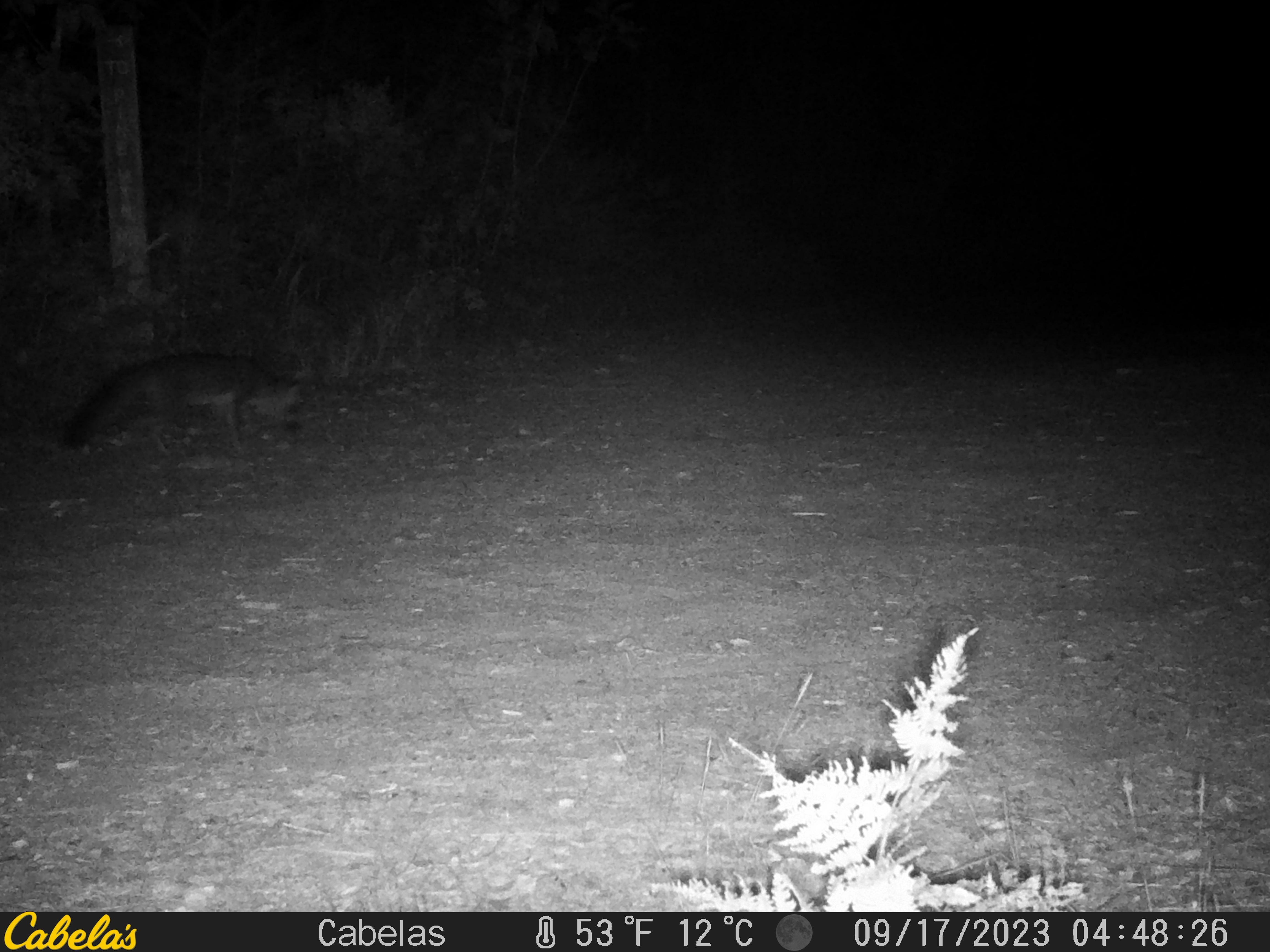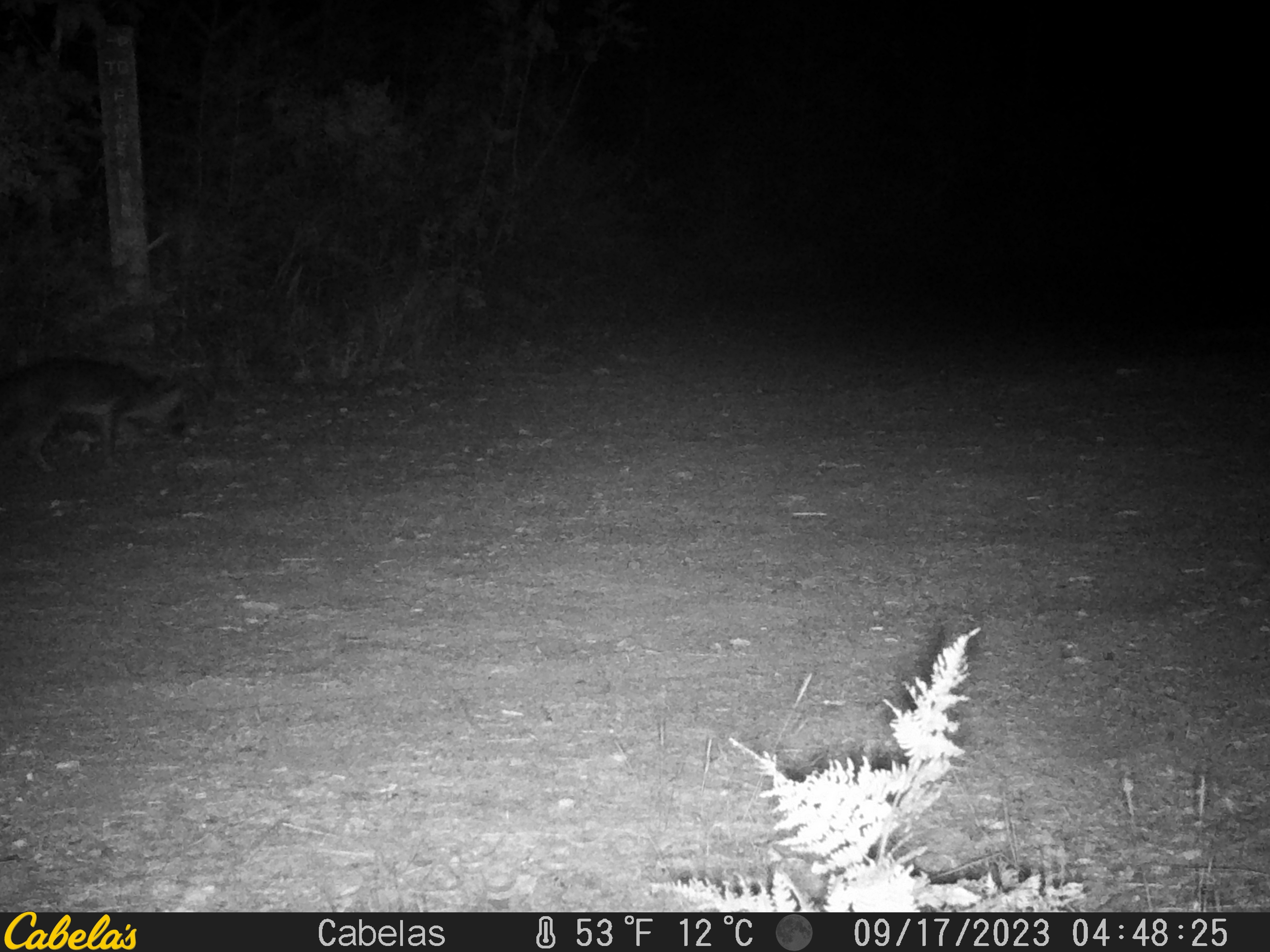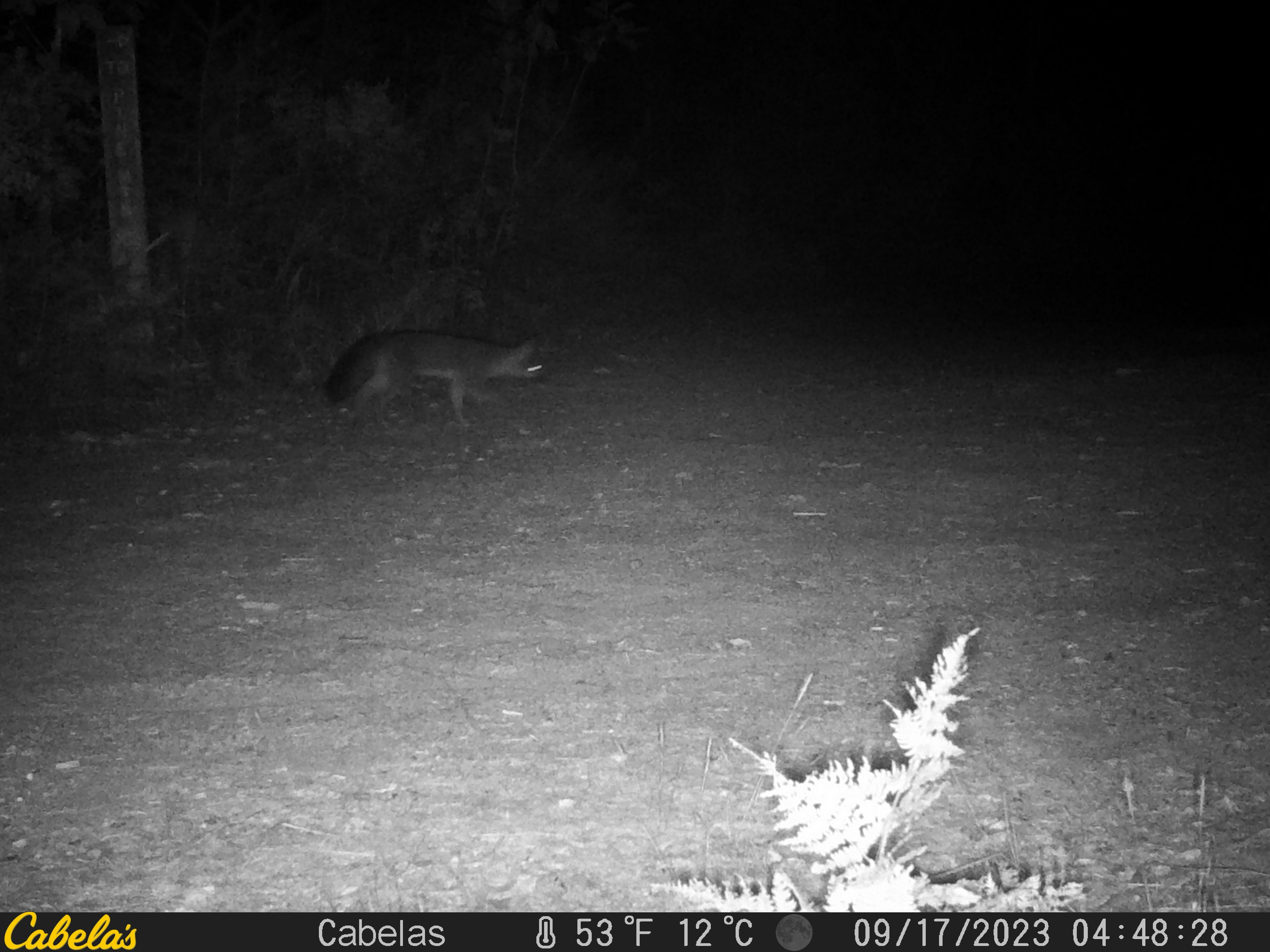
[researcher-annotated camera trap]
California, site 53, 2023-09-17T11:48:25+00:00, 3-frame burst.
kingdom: Animalia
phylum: Chordata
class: Mammalia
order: Carnivora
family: Canidae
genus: Urocyon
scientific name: Urocyon cinereoargenteus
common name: gray fox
Gray fox (Urocyon cinereoargenteus).